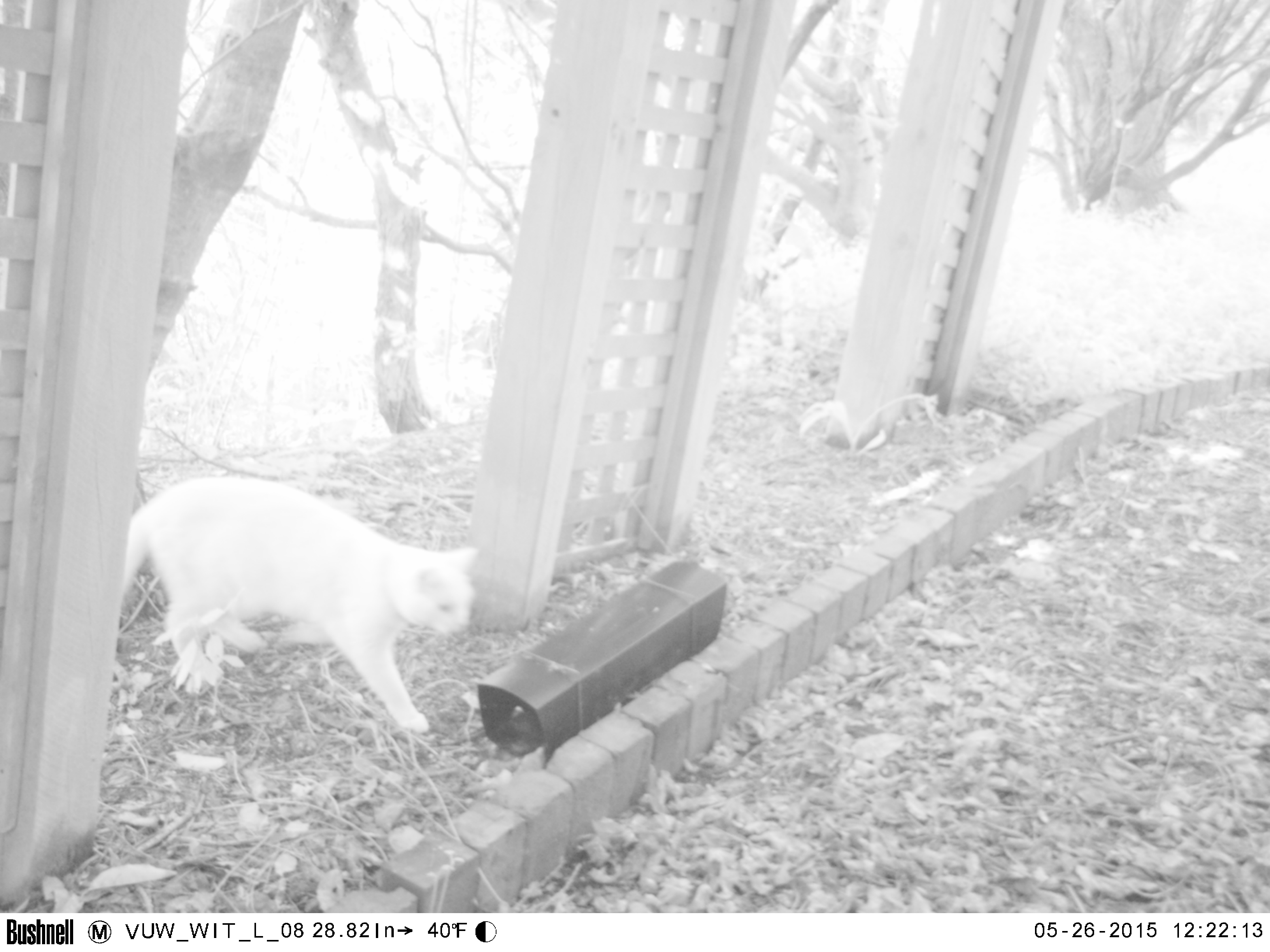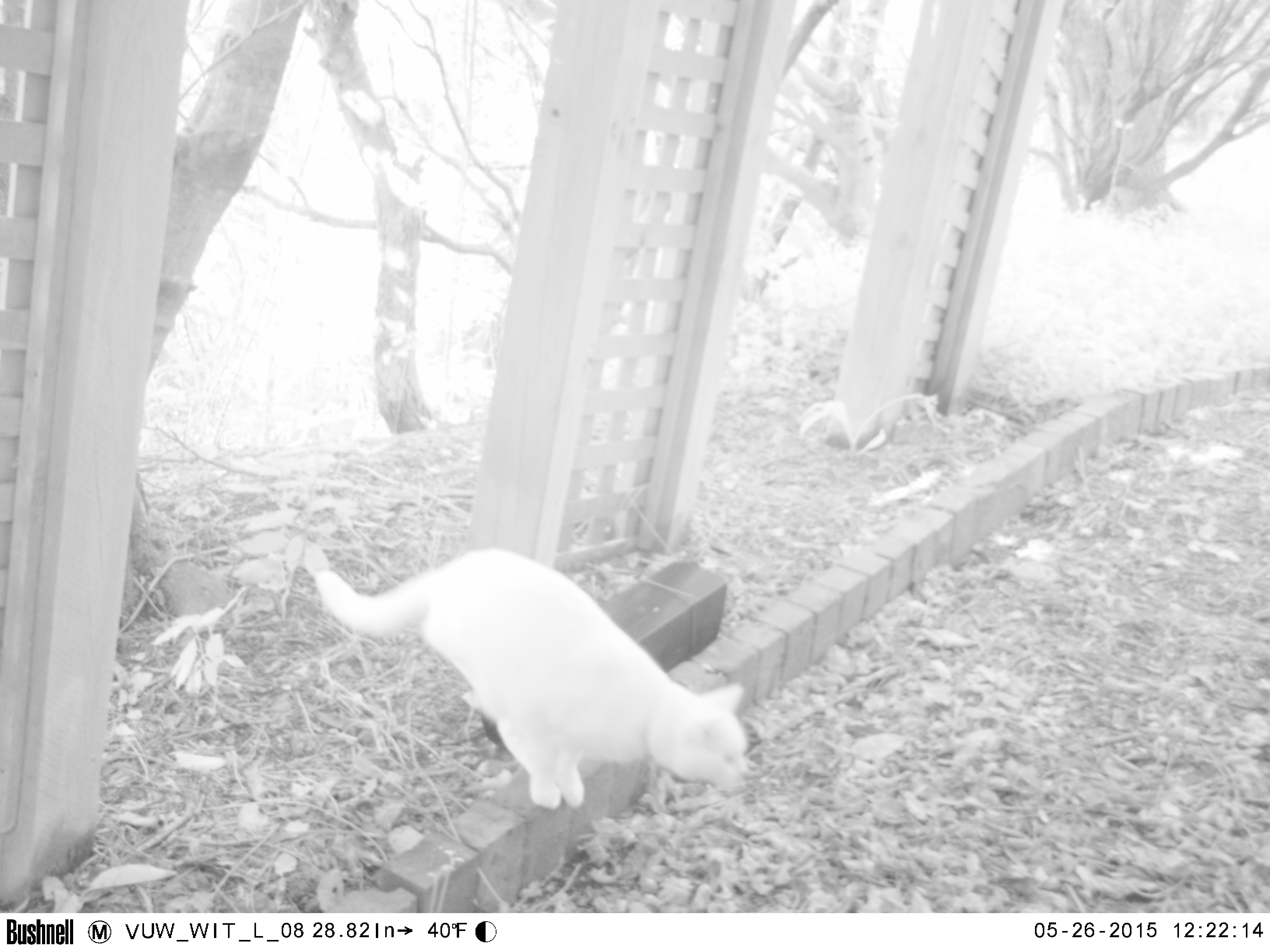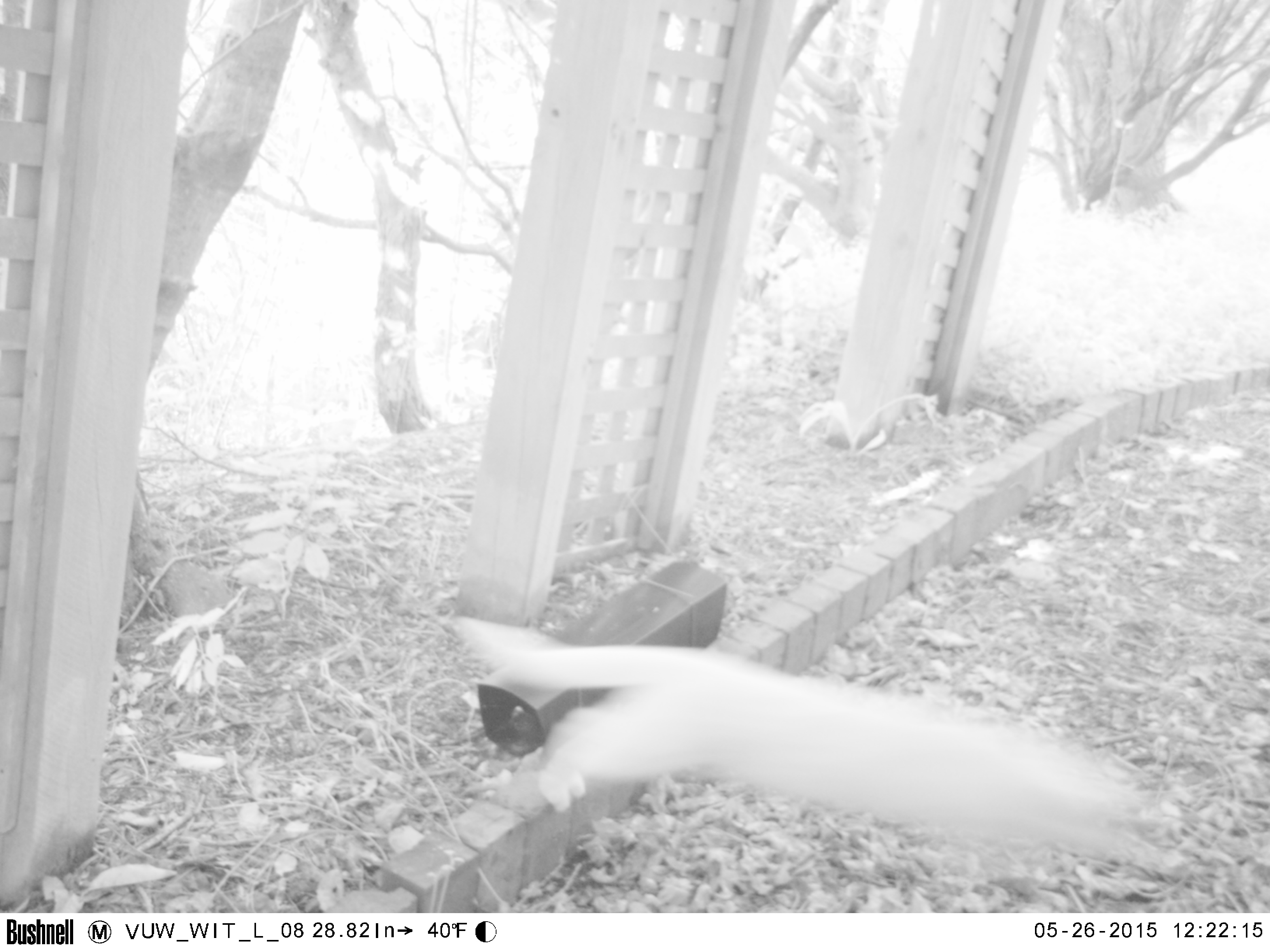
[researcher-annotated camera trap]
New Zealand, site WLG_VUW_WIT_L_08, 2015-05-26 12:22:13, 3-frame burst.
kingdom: Animalia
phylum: Chordata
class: Mammalia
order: Carnivora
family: Felidae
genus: Felis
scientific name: Felis catus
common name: domestic cat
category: cat